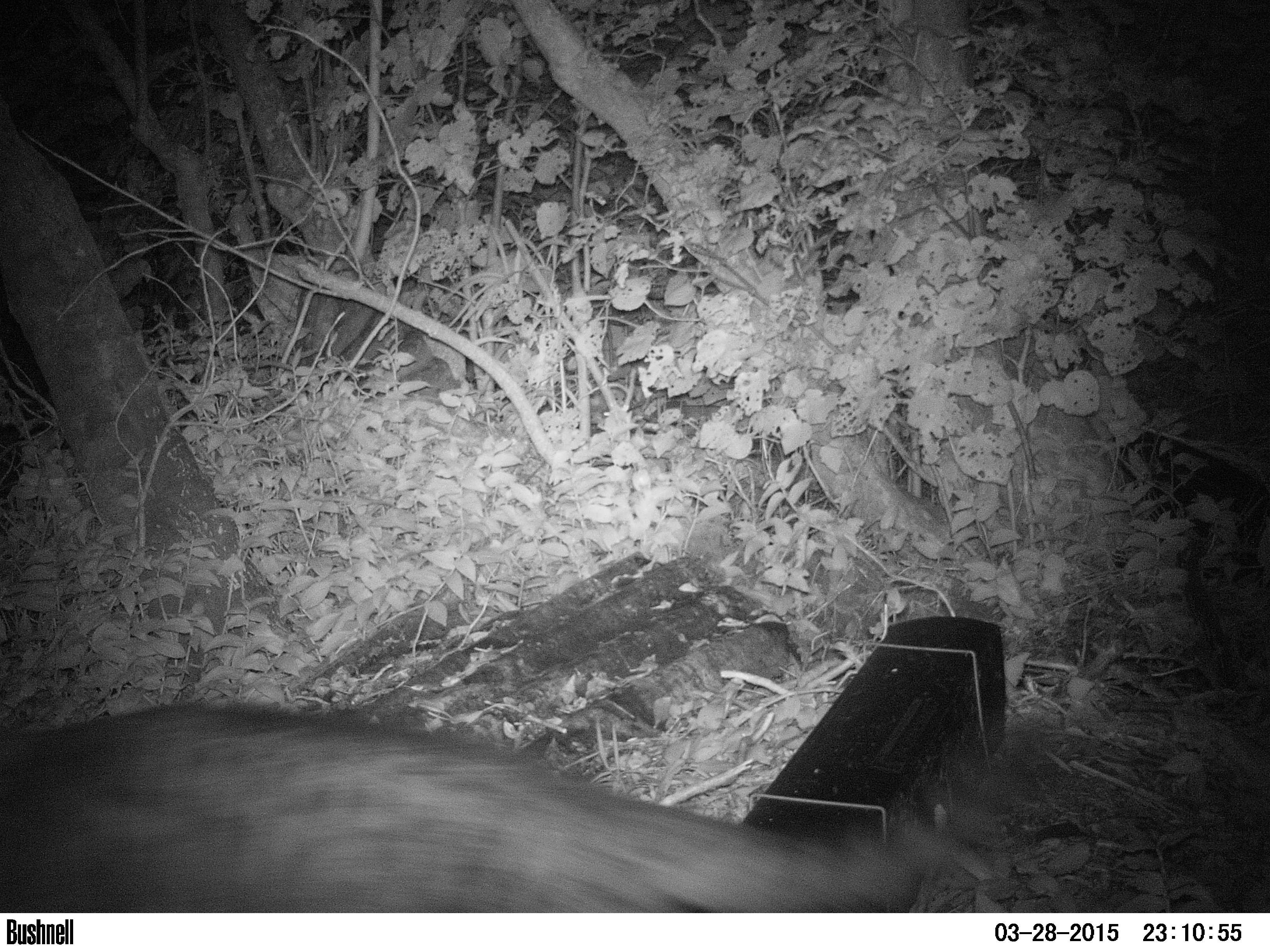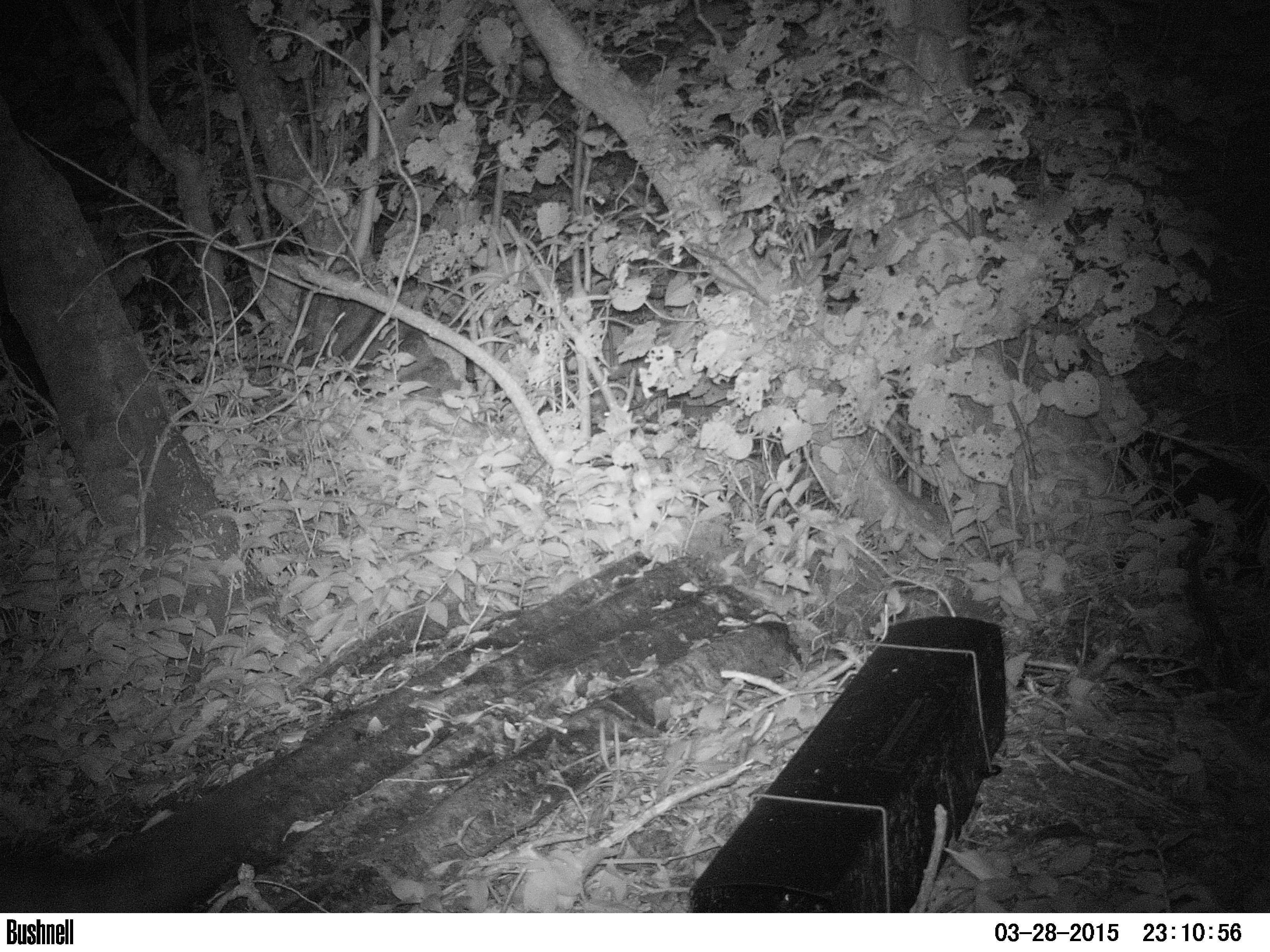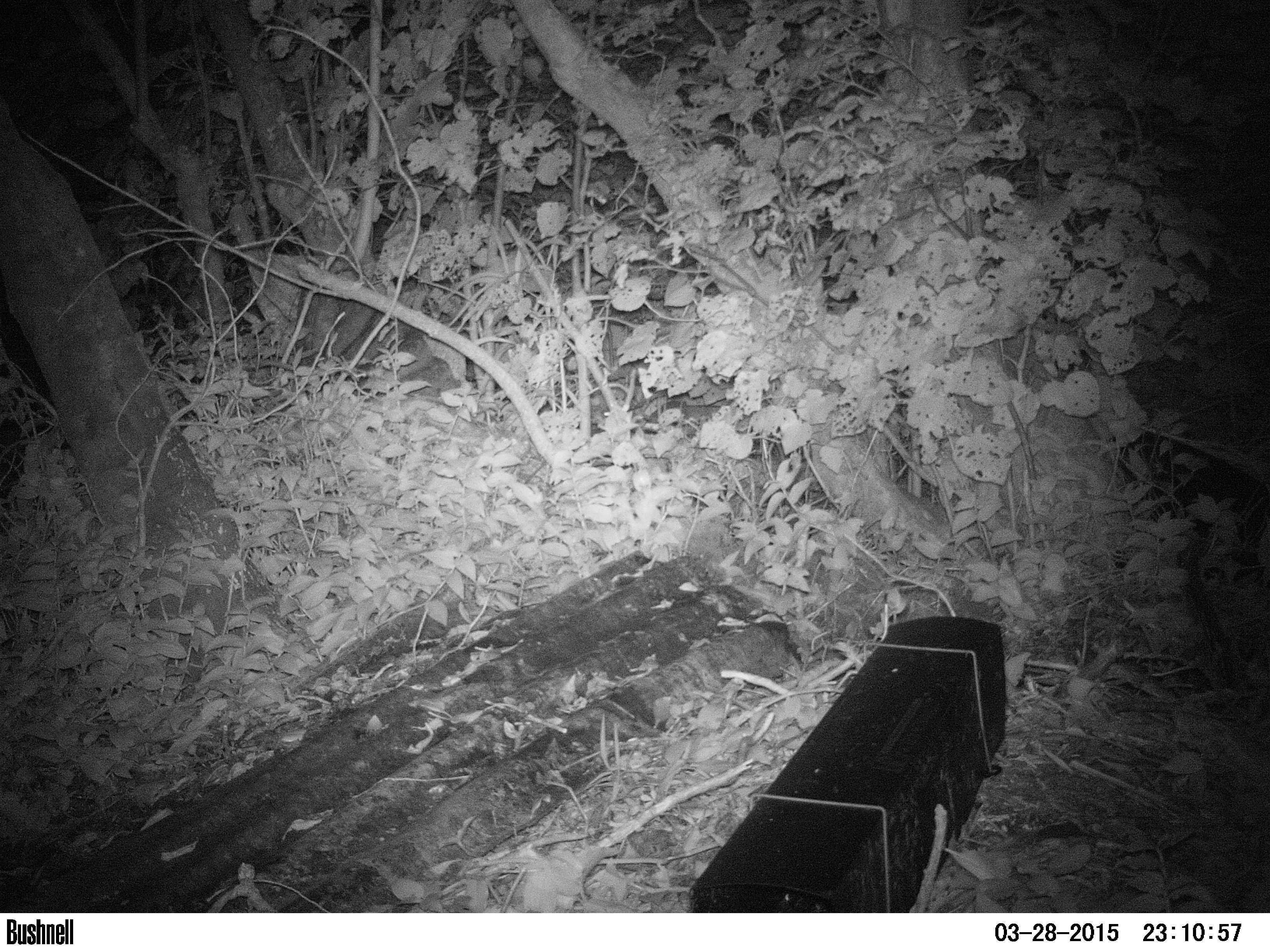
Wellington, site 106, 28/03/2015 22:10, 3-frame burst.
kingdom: Animalia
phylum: Chordata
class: Mammalia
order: Carnivora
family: Felidae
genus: Felis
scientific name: Felis catus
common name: cat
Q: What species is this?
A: Cat (Felis catus).